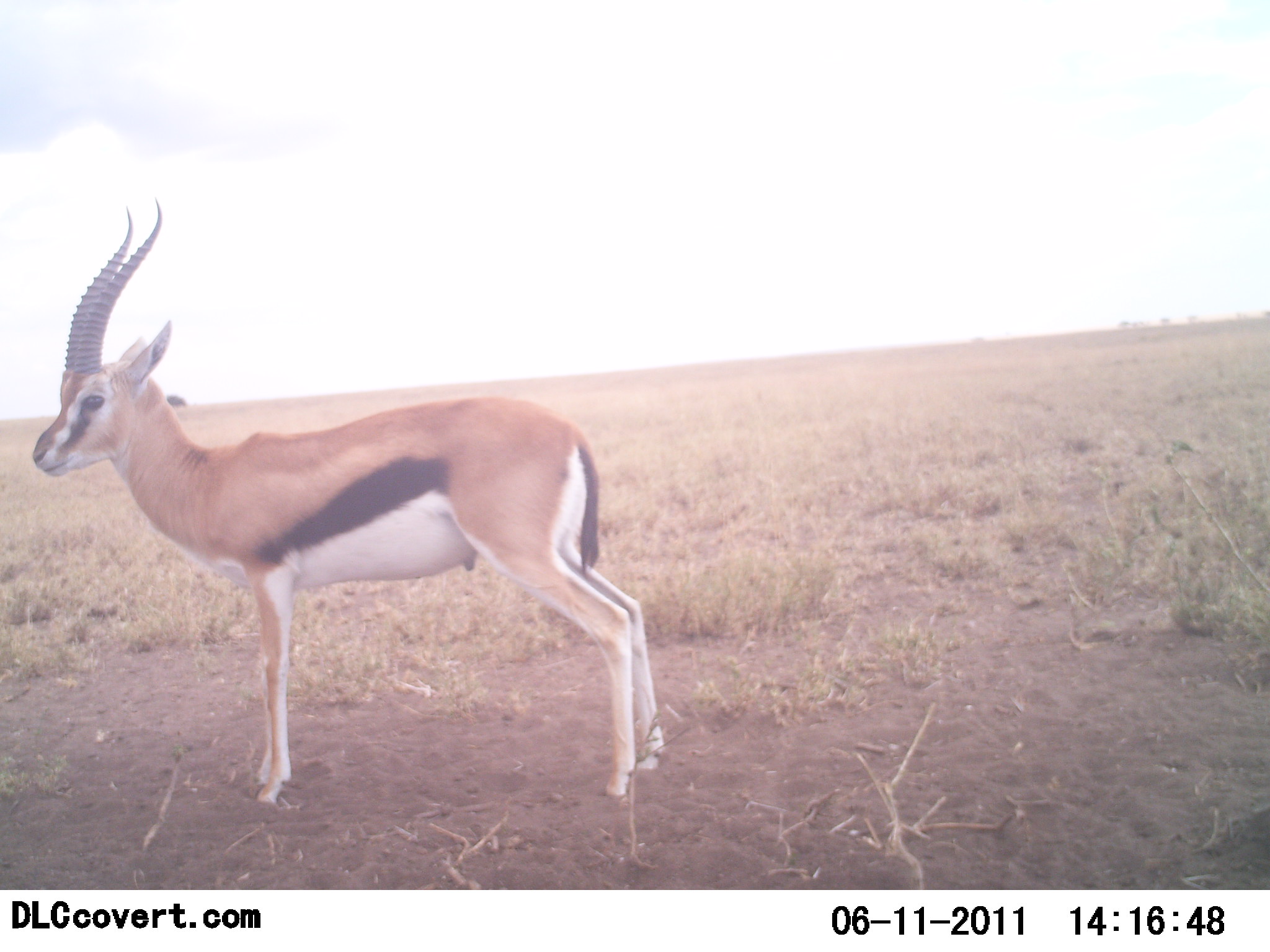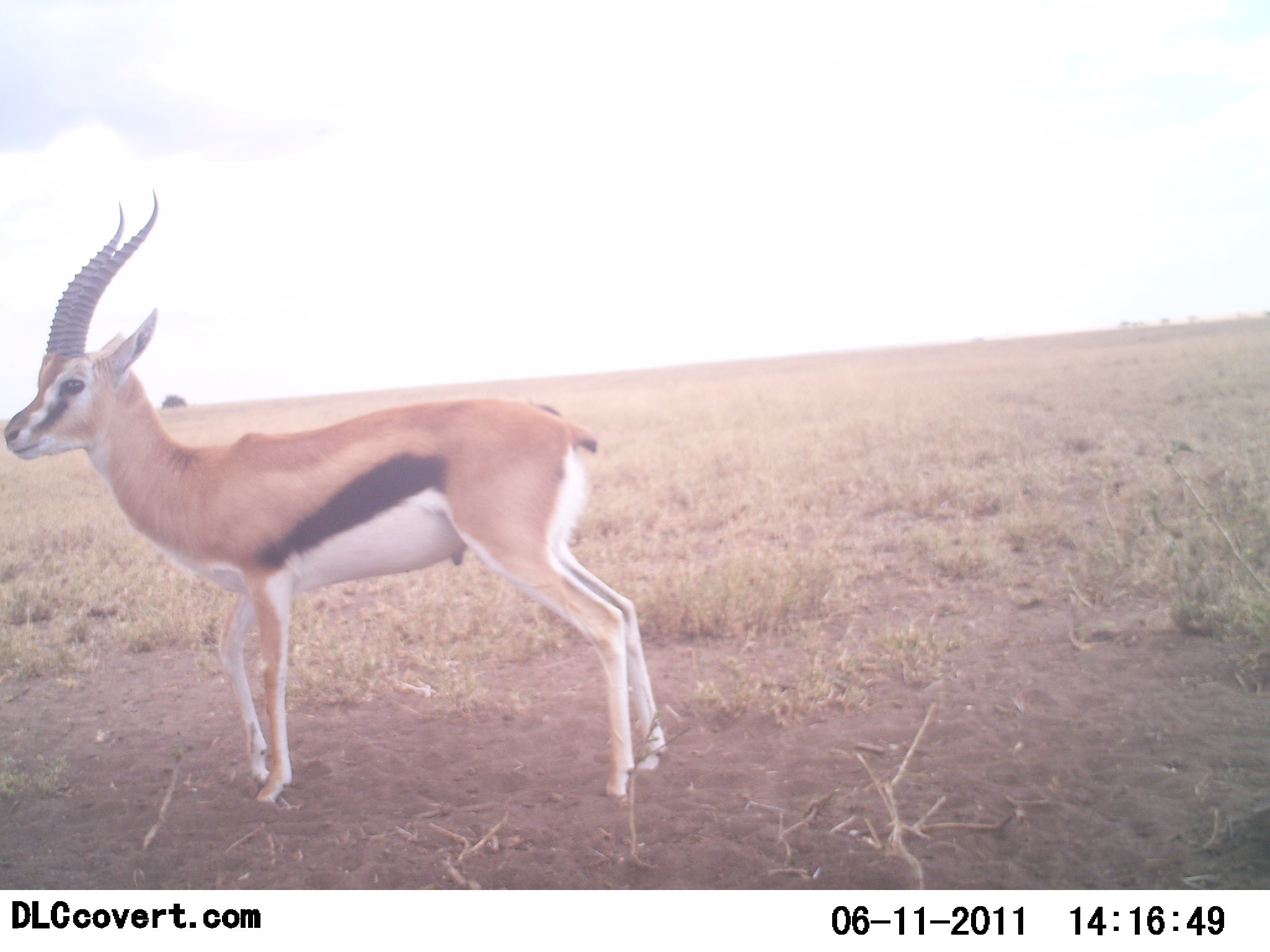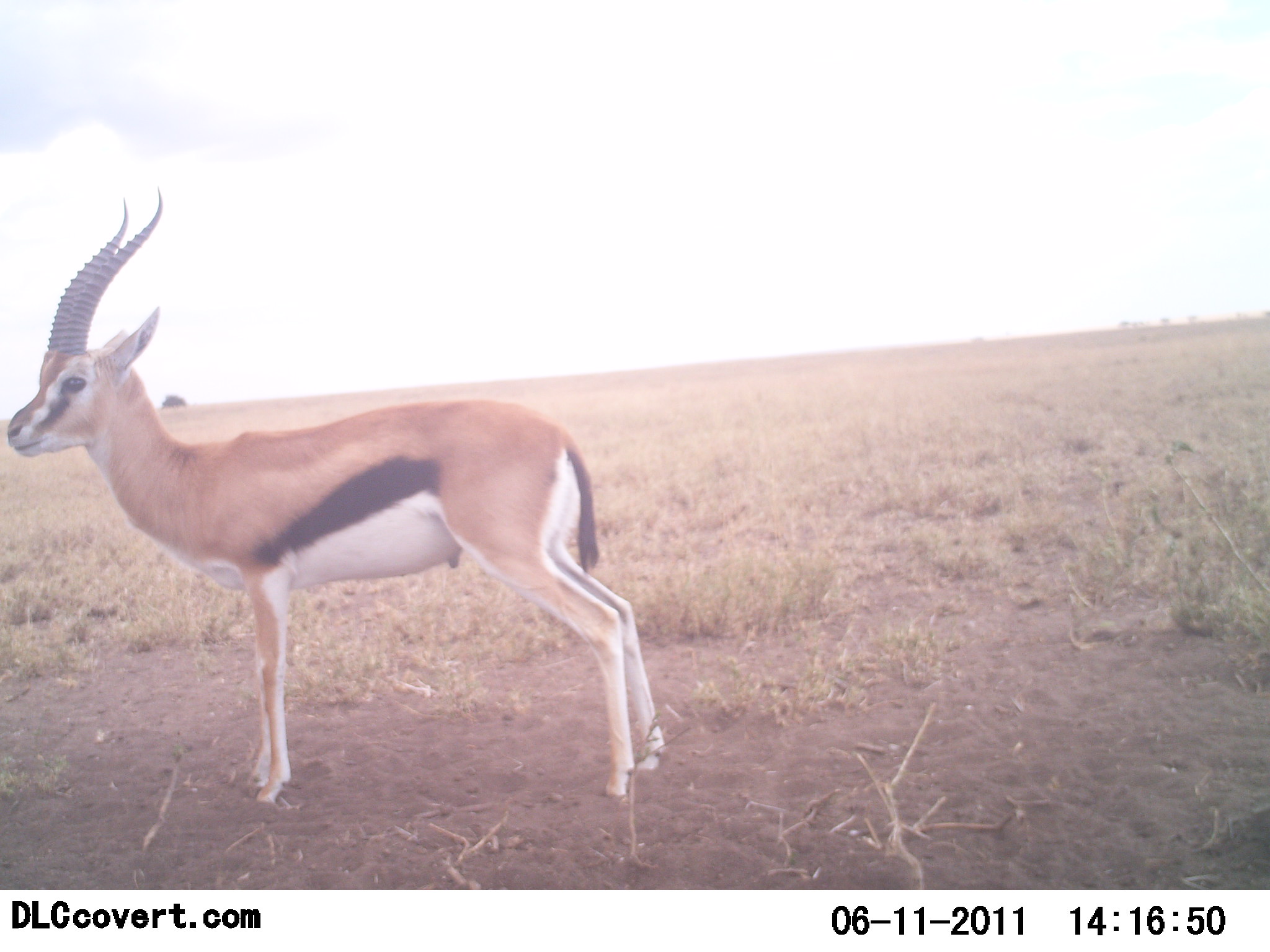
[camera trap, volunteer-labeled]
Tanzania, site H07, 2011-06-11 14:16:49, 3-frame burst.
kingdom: Animalia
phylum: Chordata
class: Mammalia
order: Artiodactyla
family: Bovidae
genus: Eudorcas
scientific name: Eudorcas thomsonii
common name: thomson's gazelle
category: gazellethomsons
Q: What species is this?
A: Gazellethomsons (thomson's gazelle) (Eudorcas thomsonii).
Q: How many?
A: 1.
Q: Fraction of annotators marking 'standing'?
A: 100%.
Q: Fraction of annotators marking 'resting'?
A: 0%.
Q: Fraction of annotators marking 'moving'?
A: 0%.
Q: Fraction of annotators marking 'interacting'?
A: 0%.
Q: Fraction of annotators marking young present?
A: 0%.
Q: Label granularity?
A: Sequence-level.